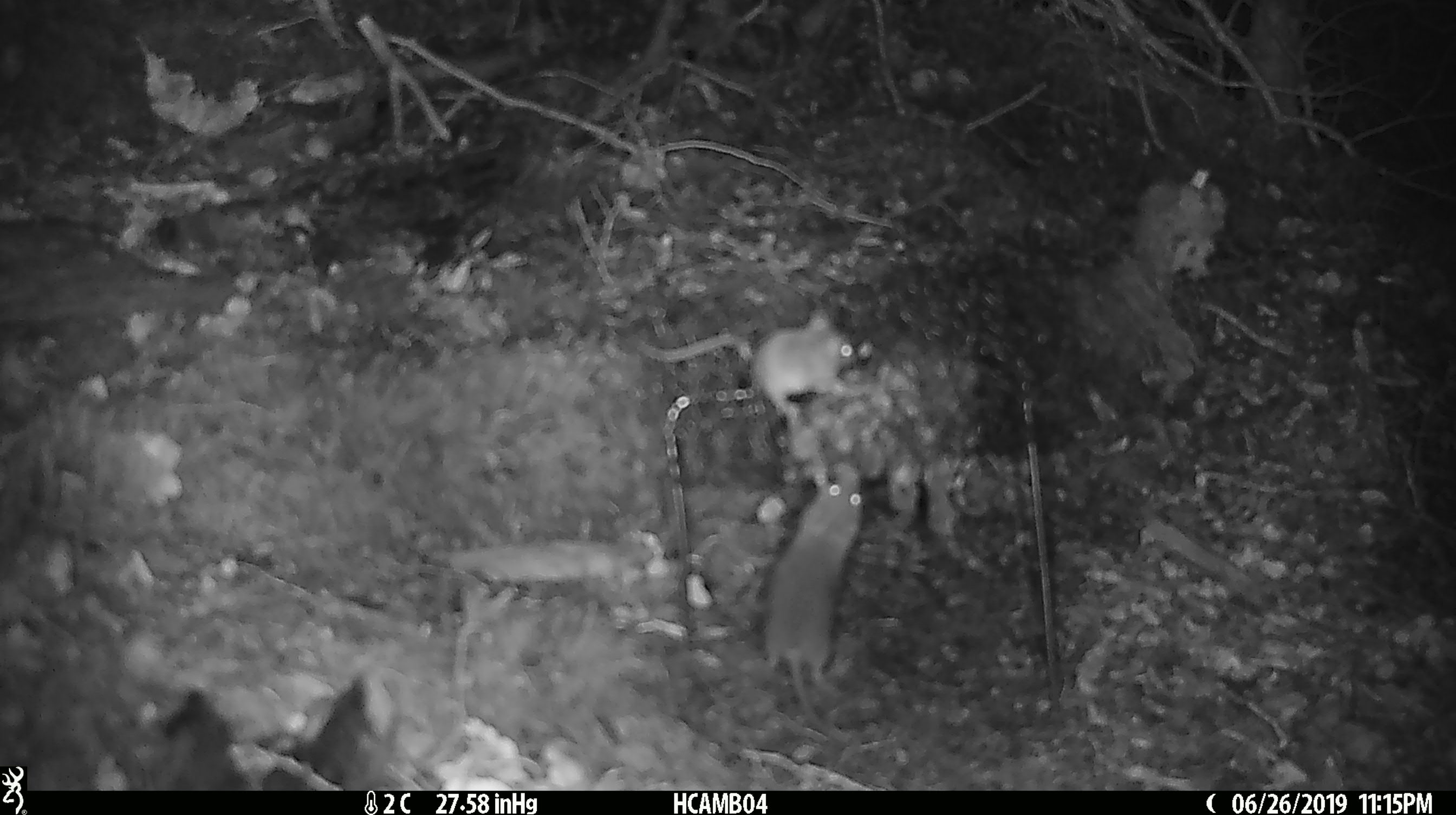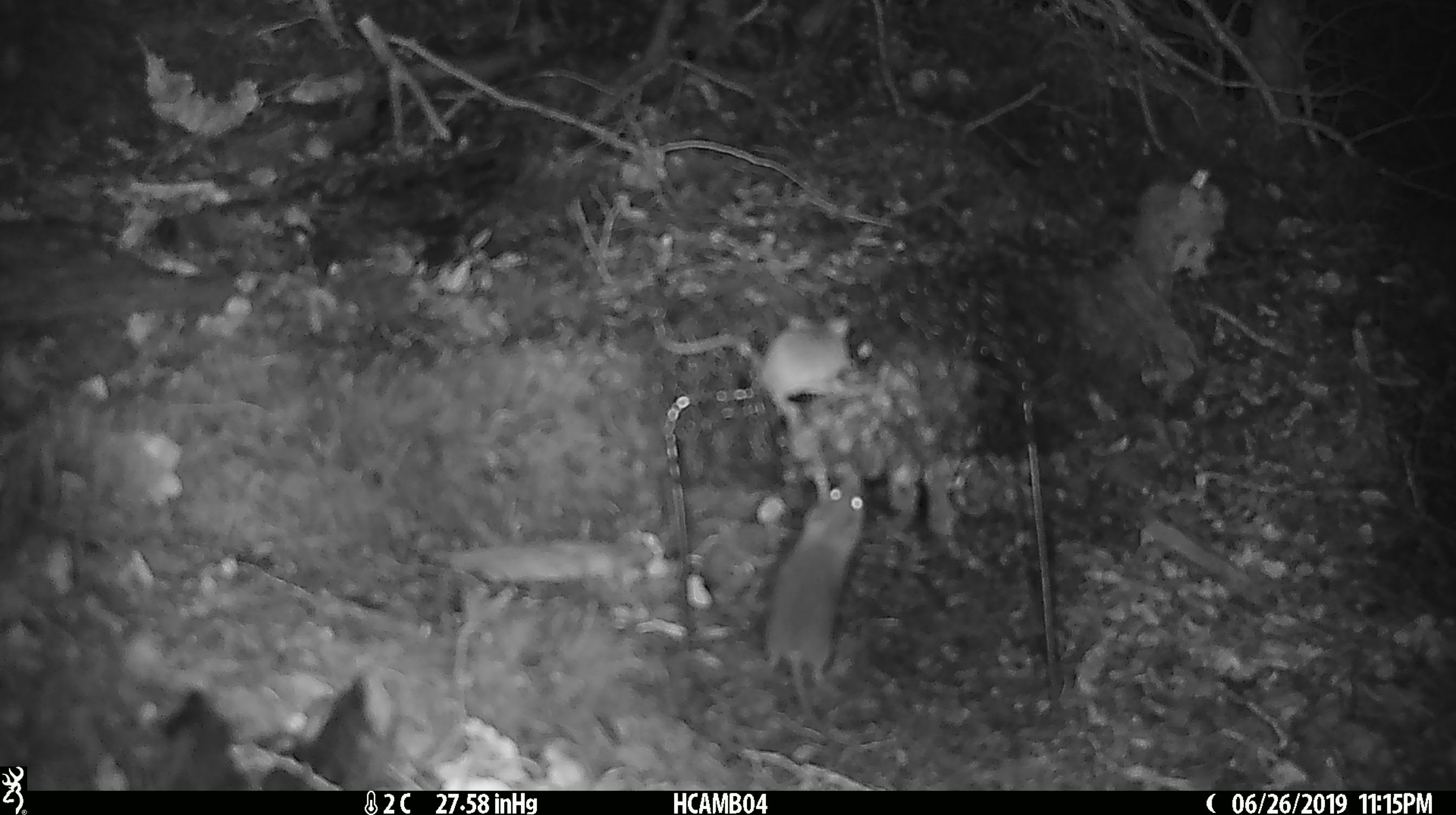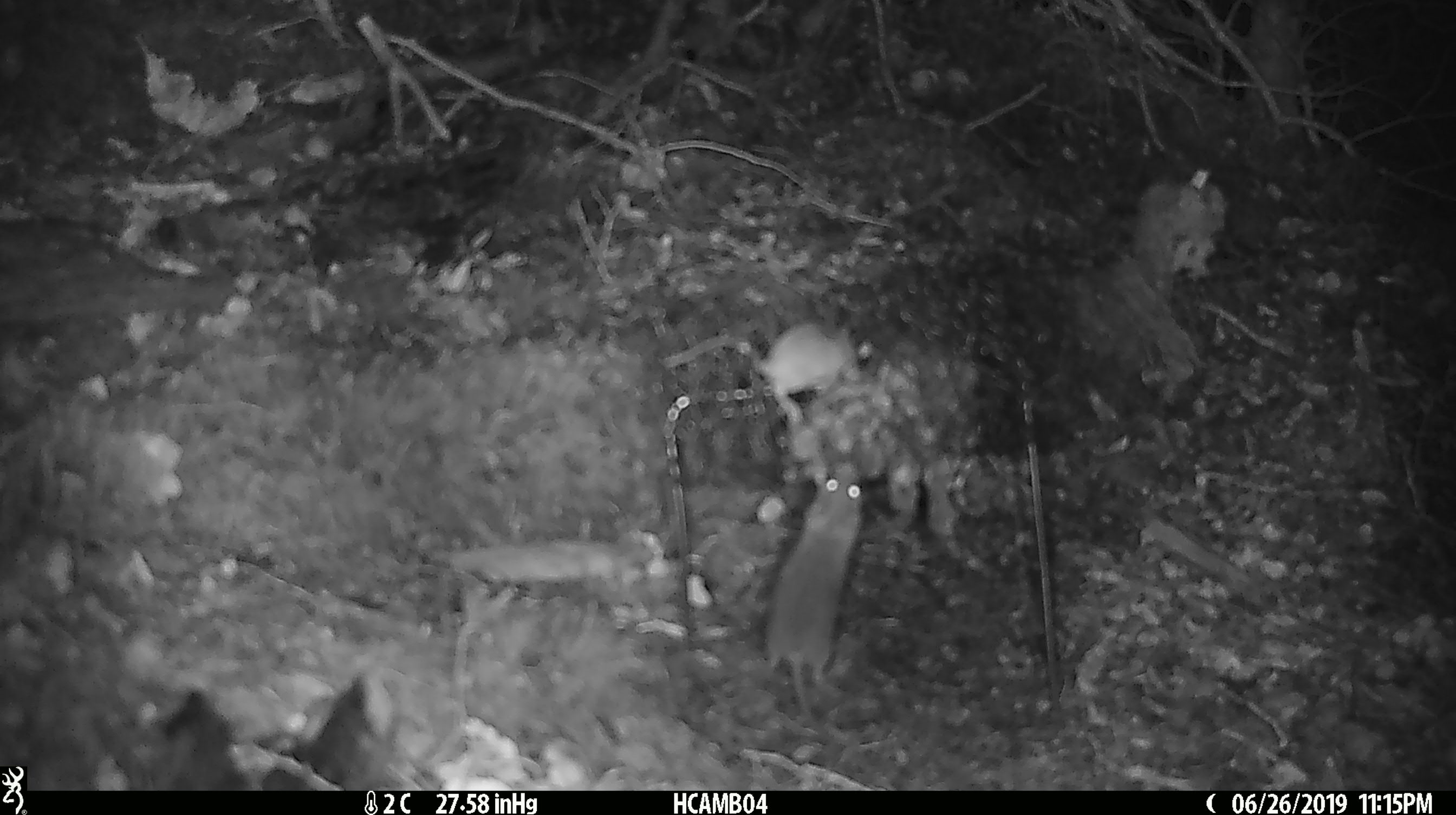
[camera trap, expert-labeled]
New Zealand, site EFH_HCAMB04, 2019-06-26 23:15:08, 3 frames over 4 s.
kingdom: Animalia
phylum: Chordata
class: Mammalia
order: Rodentia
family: Muridae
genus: Mus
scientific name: Mus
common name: mouse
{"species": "mouse (Mus)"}